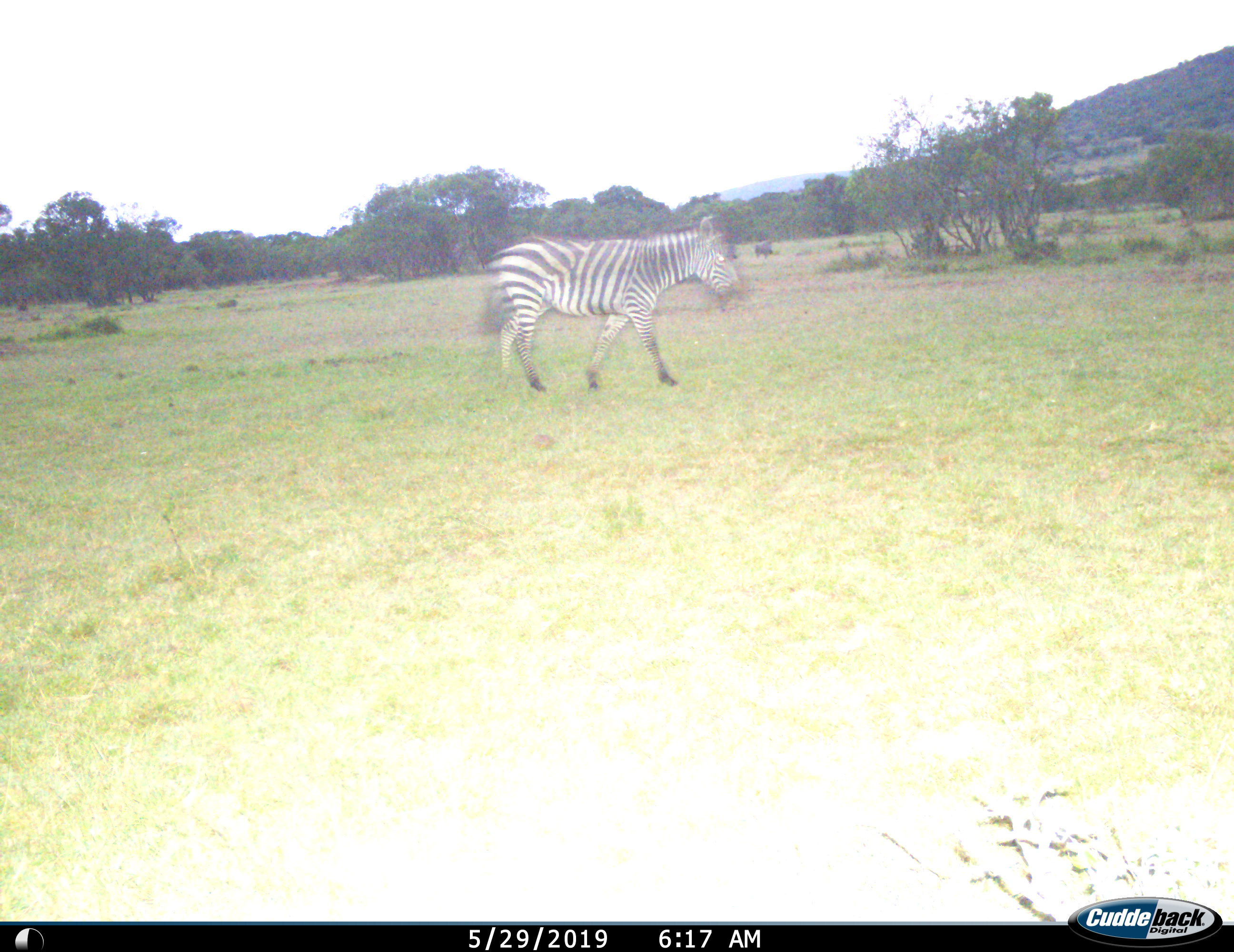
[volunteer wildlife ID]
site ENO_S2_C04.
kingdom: Animalia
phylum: Chordata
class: Mammalia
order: Perissodactyla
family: Equidae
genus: Equus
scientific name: Equus quagga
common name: plains zebra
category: zebraplains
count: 1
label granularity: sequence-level